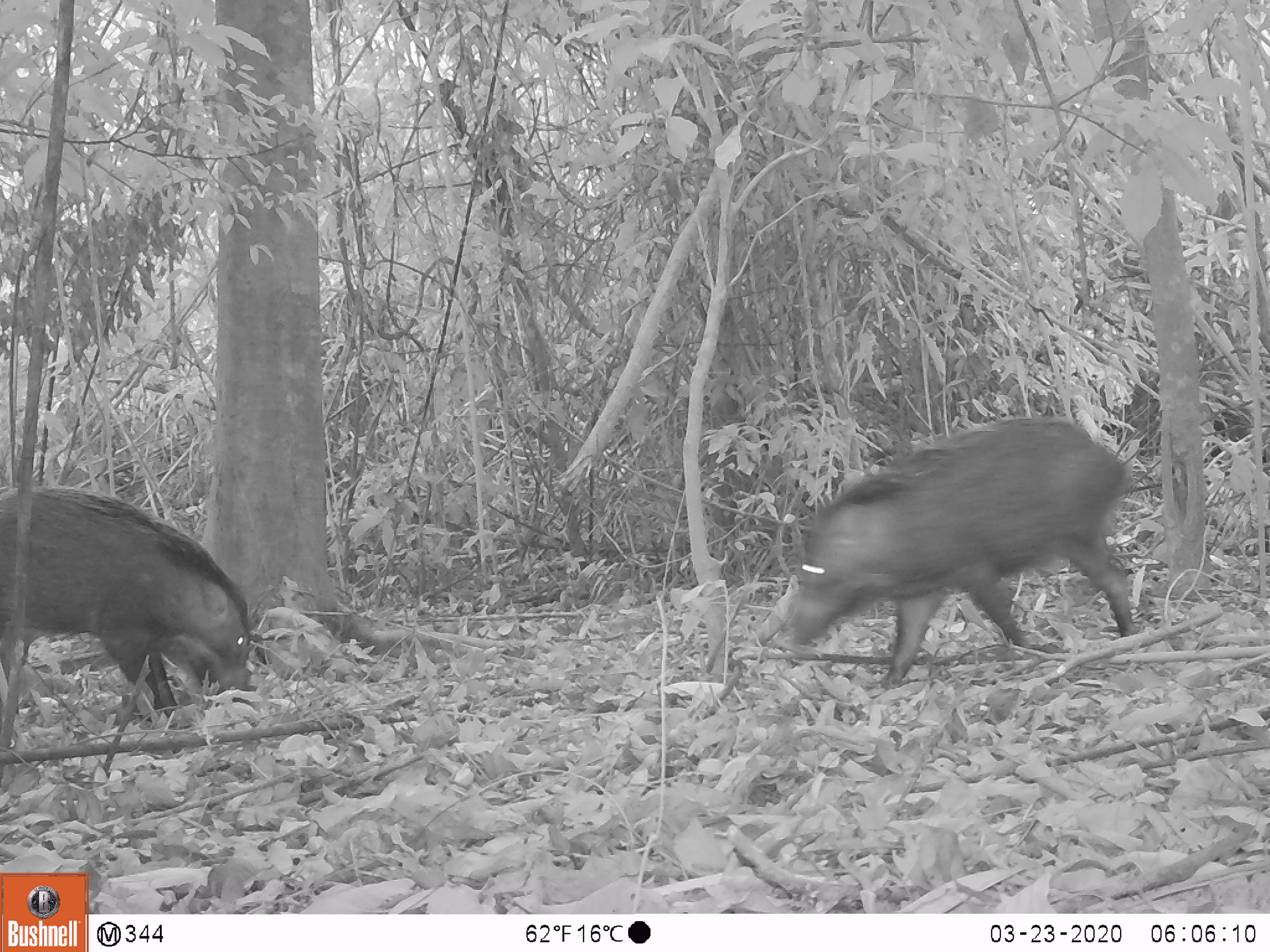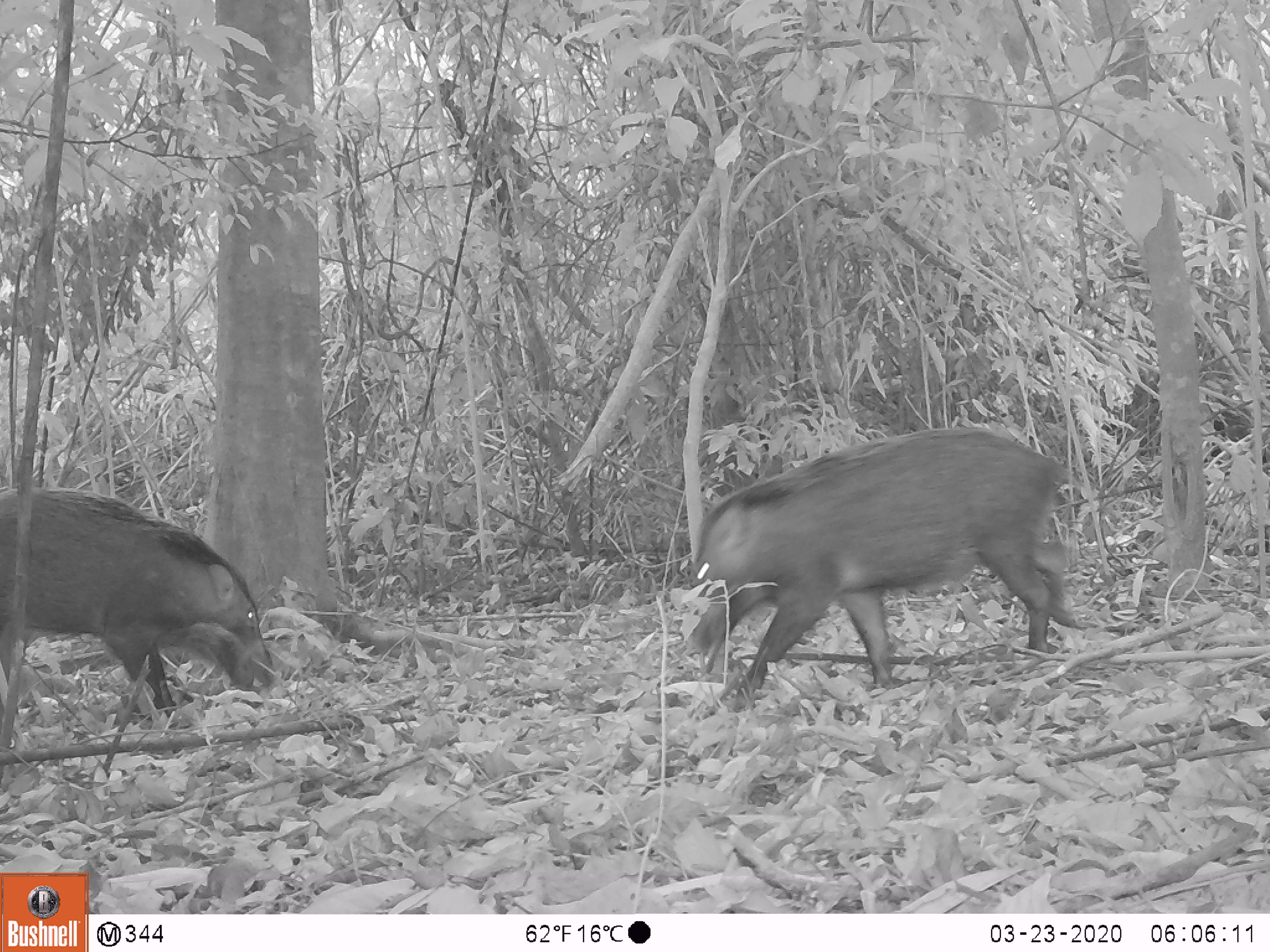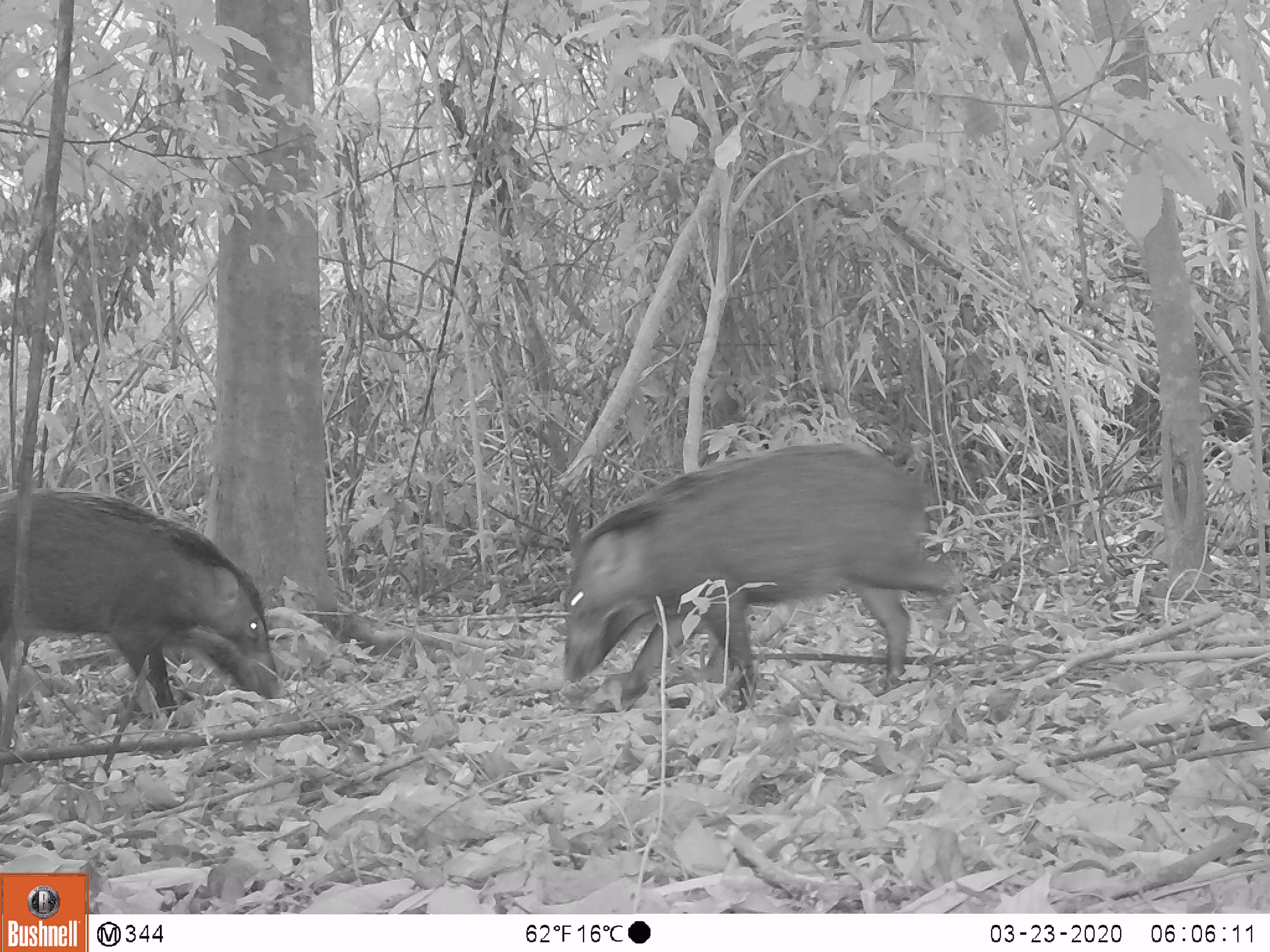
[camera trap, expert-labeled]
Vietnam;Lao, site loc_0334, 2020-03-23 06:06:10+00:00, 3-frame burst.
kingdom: Animalia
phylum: Chordata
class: Mammalia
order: Artiodactyla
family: Suidae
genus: Sus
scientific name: Sus scrofa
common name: eurasian wild pig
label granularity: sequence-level